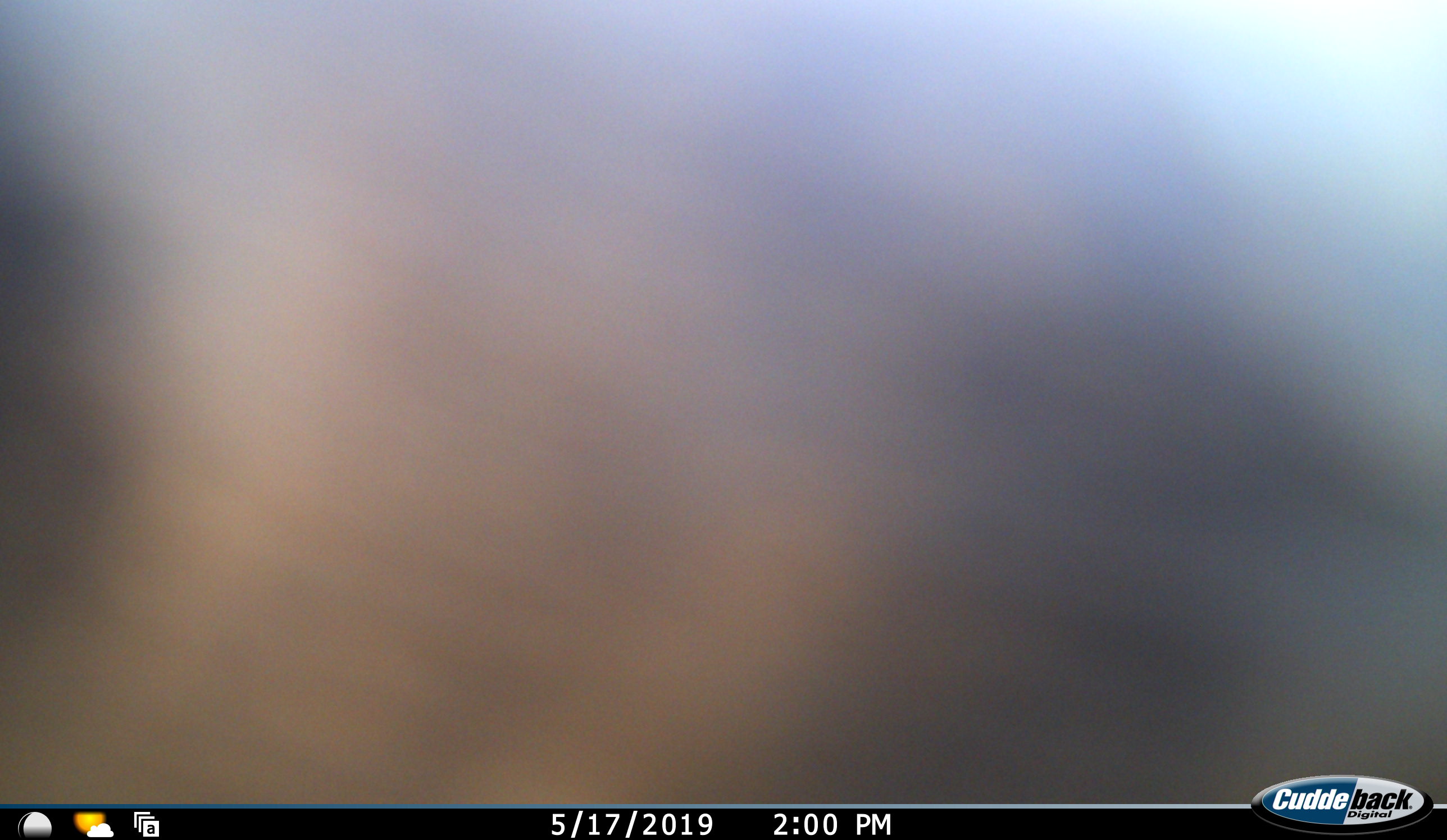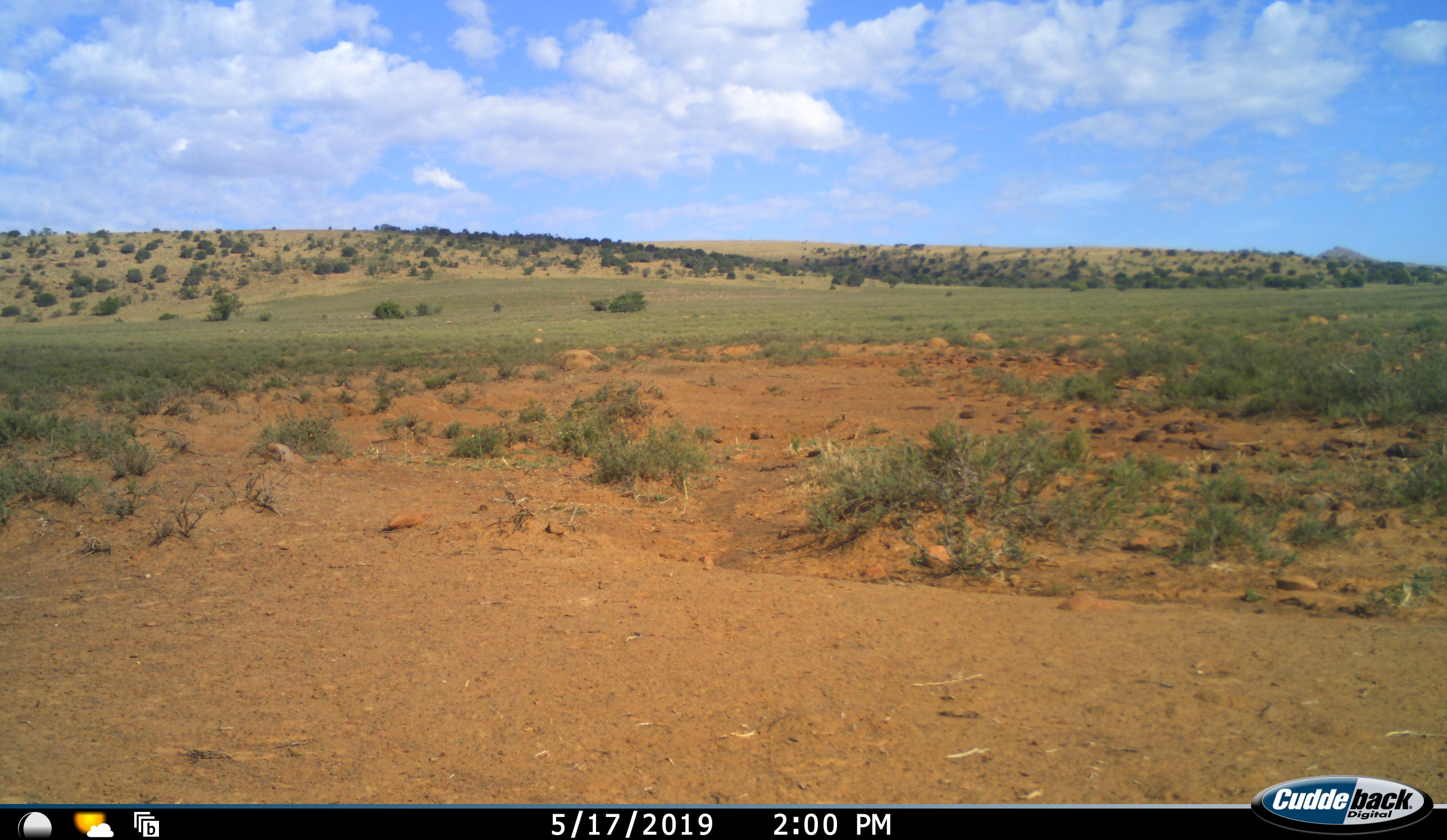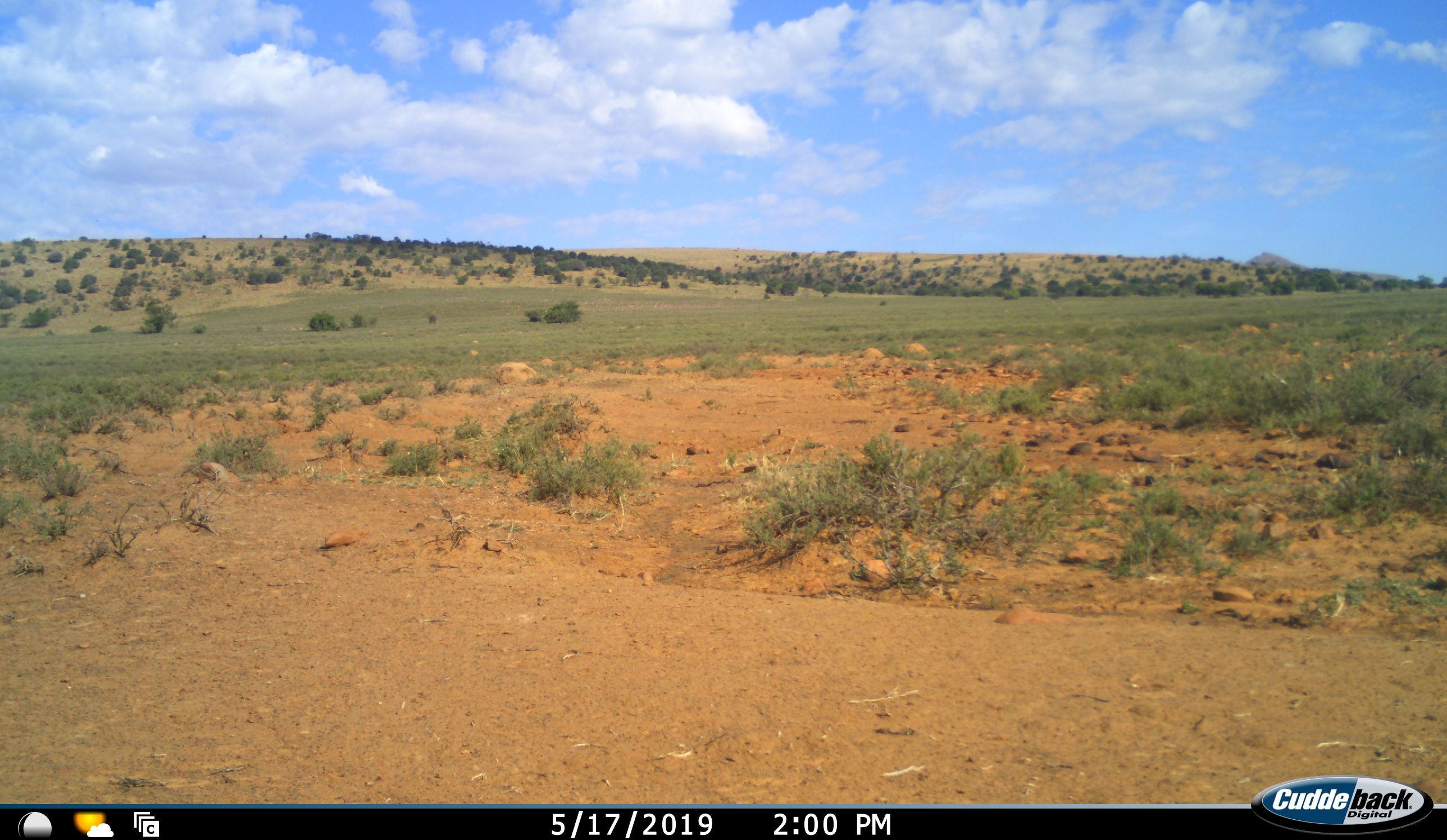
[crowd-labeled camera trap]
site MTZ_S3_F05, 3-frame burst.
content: unidentified animal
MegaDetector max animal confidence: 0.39